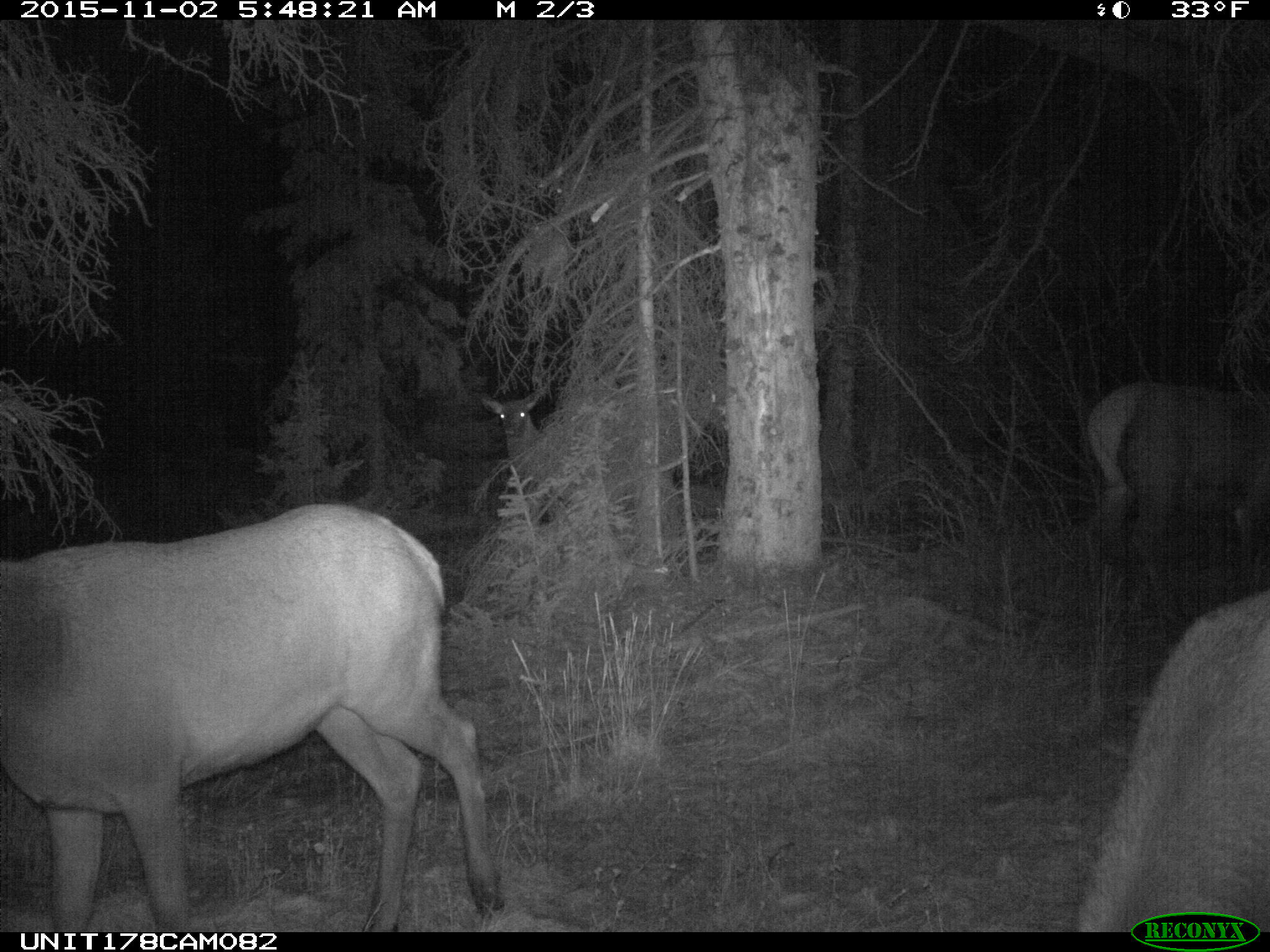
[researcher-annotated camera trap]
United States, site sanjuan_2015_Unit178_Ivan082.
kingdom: Animalia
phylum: Chordata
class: Mammalia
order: Artiodactyla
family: Cervidae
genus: Cervus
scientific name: Cervus elaphus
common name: red deer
Cervus elaphus (red deer).